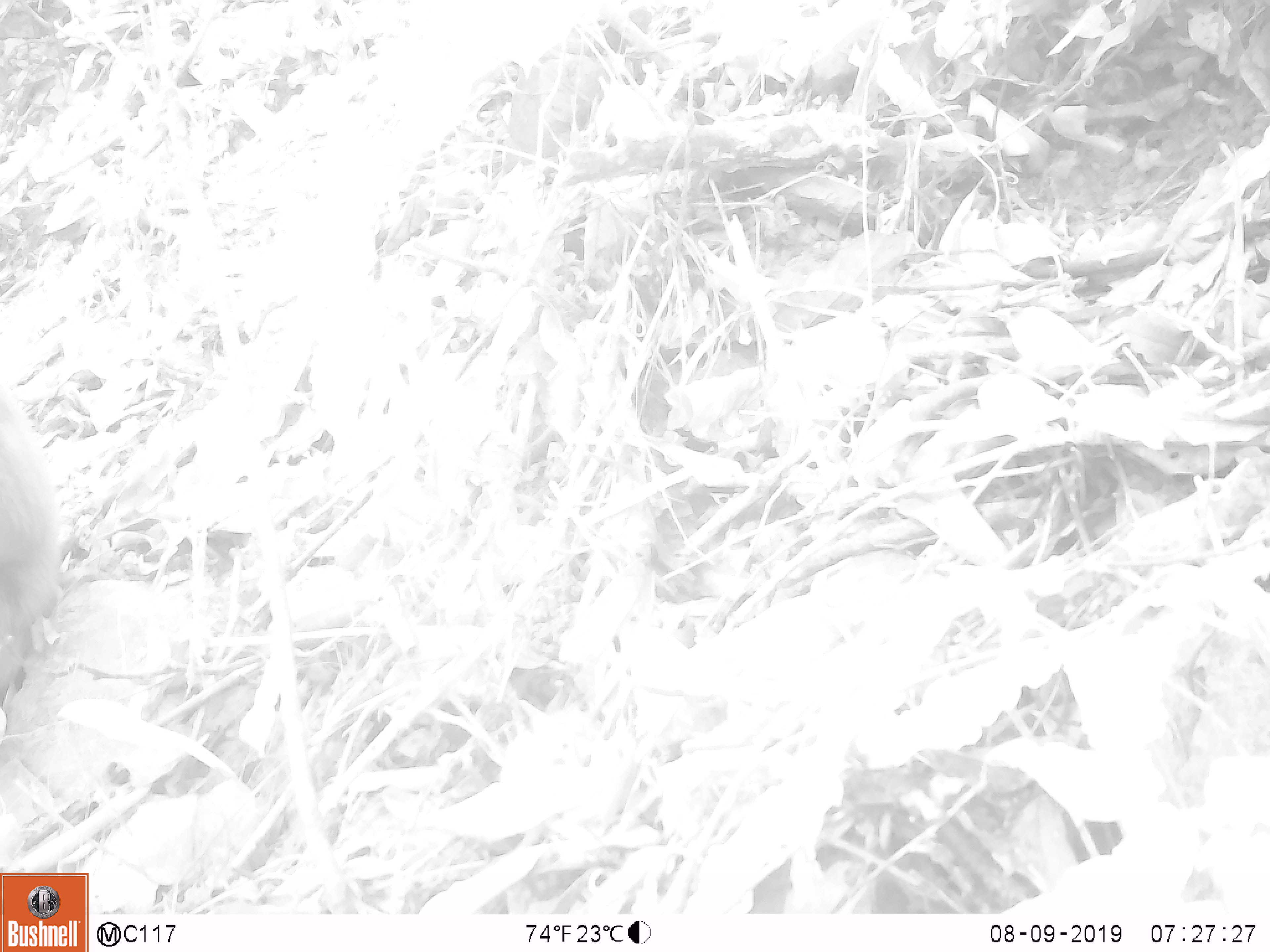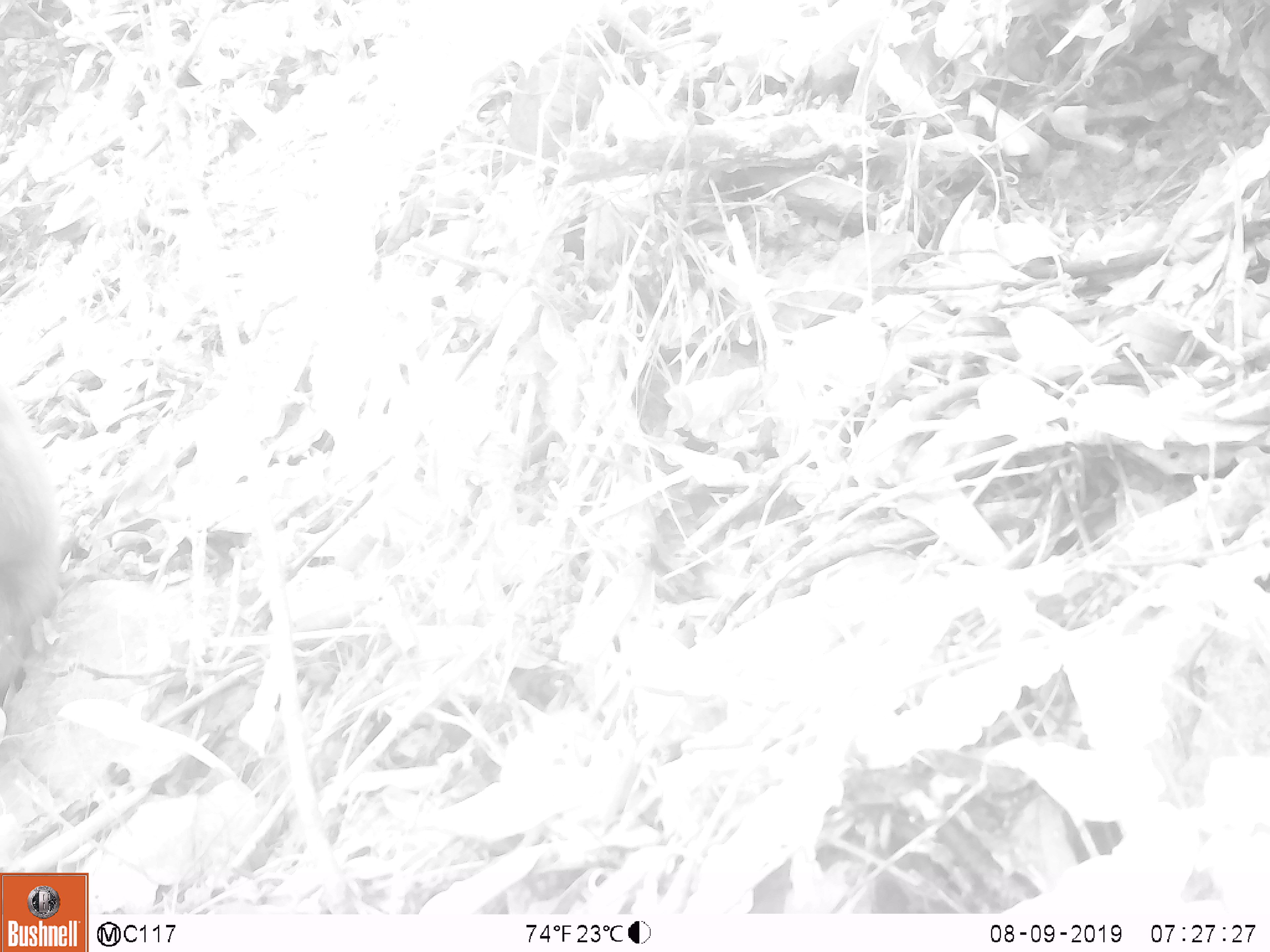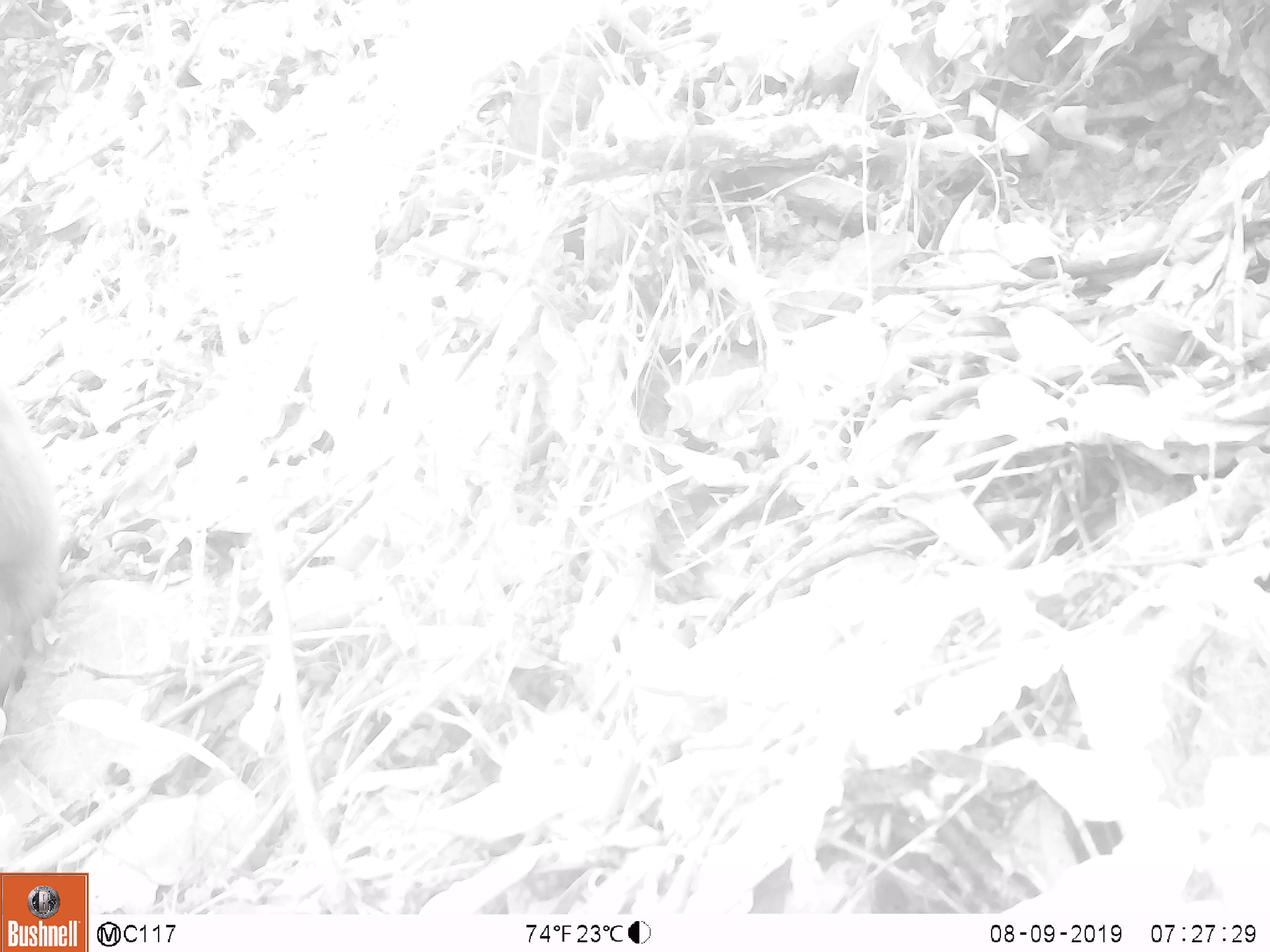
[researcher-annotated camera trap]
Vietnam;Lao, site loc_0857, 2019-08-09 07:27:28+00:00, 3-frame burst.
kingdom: Animalia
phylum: Chordata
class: Mammalia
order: Primates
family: Cercopithecidae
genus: Macaca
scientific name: Macaca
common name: macaque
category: macaque not stump tailed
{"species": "macaque not stump tailed (macaque) (Macaca)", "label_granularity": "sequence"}